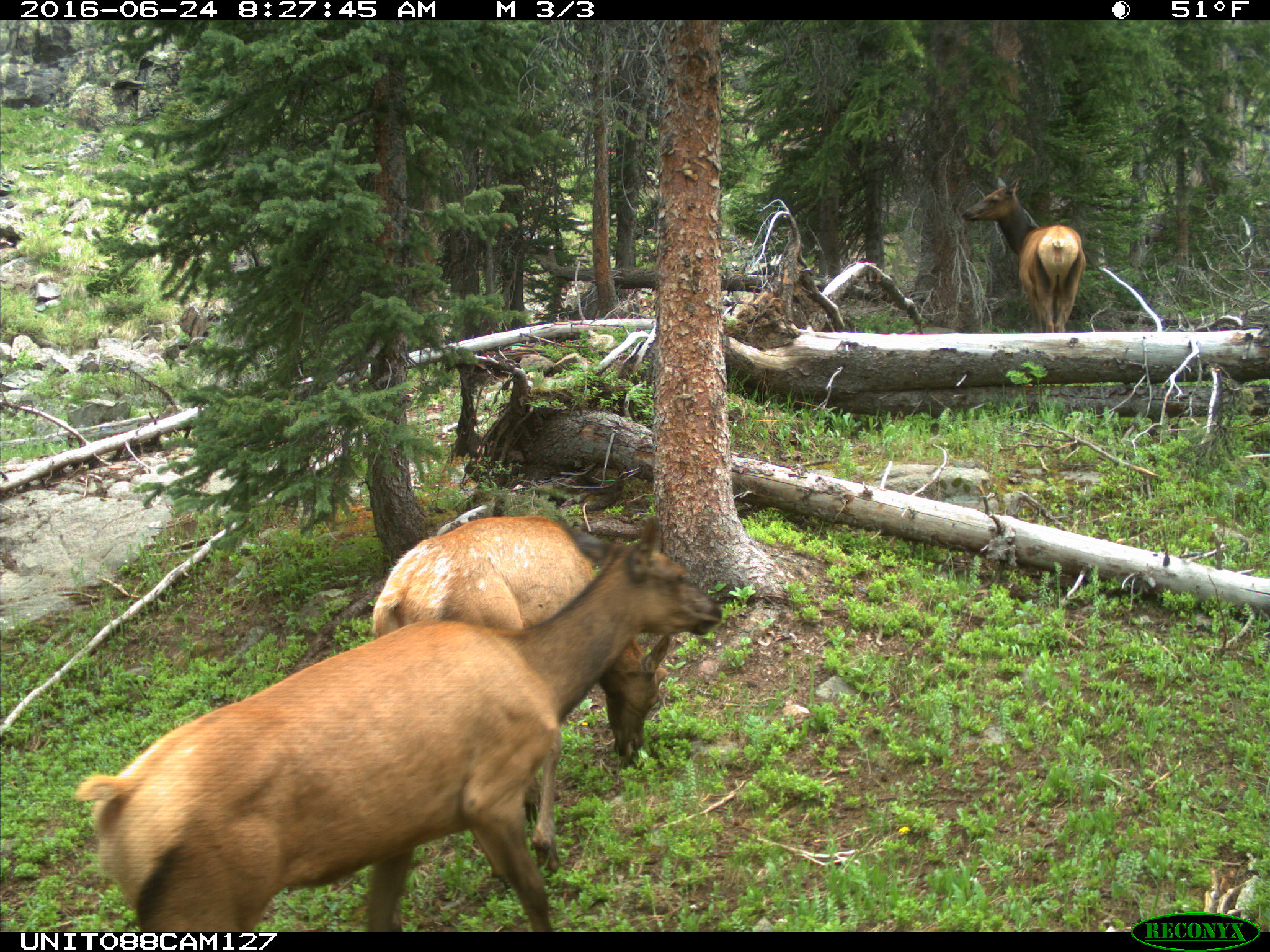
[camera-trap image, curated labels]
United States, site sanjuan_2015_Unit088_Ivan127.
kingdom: Animalia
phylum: Chordata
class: Mammalia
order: Artiodactyla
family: Cervidae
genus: Cervus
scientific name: Cervus elaphus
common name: red deer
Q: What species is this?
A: Cervus elaphus (red deer).